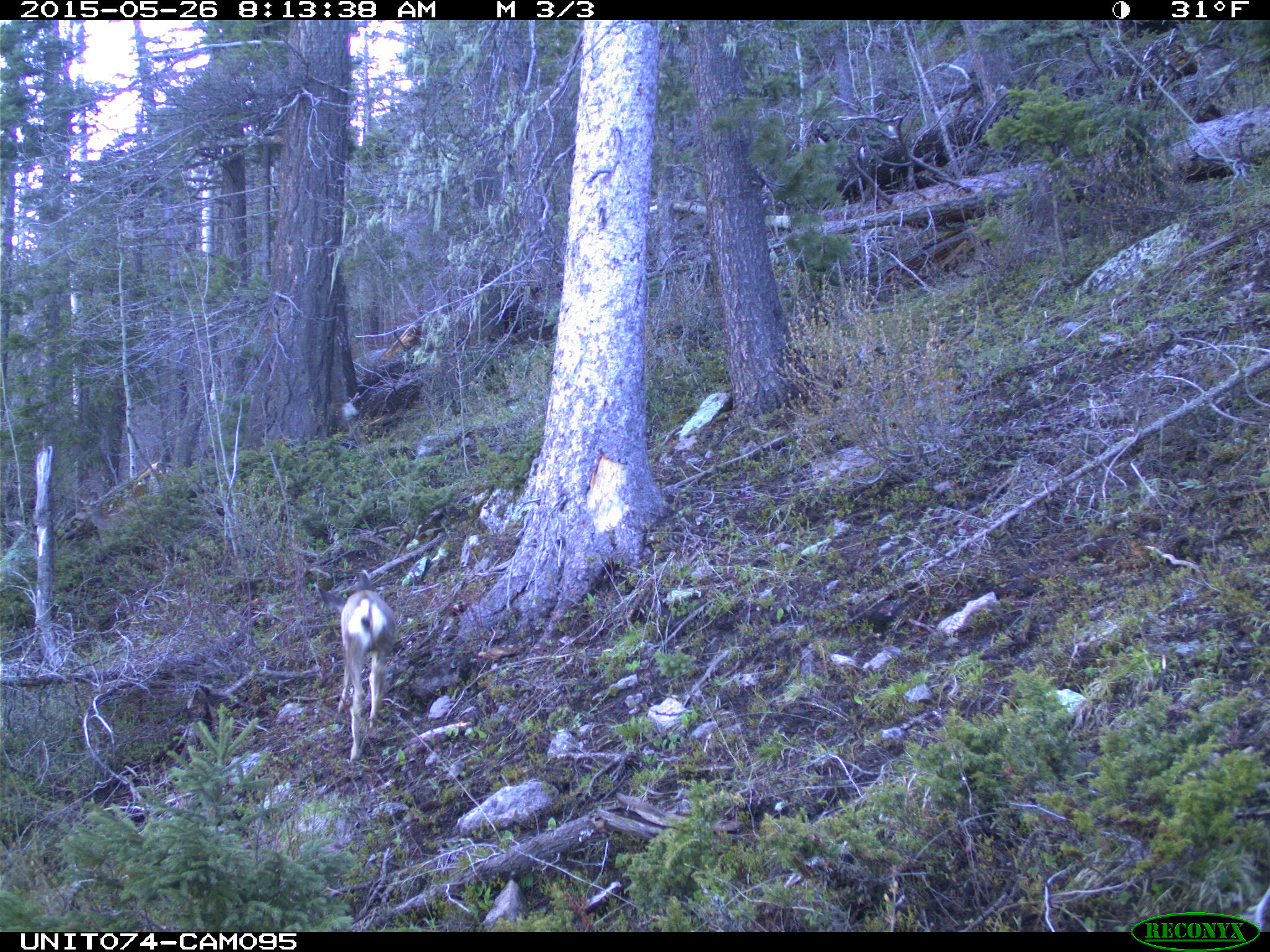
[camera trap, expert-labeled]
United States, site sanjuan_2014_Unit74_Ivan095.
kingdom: Animalia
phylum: Chordata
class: Mammalia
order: Artiodactyla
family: Cervidae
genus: Odocoileus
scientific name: Odocoileus hemionus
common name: mule deer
Odocoileus hemionus (mule deer).